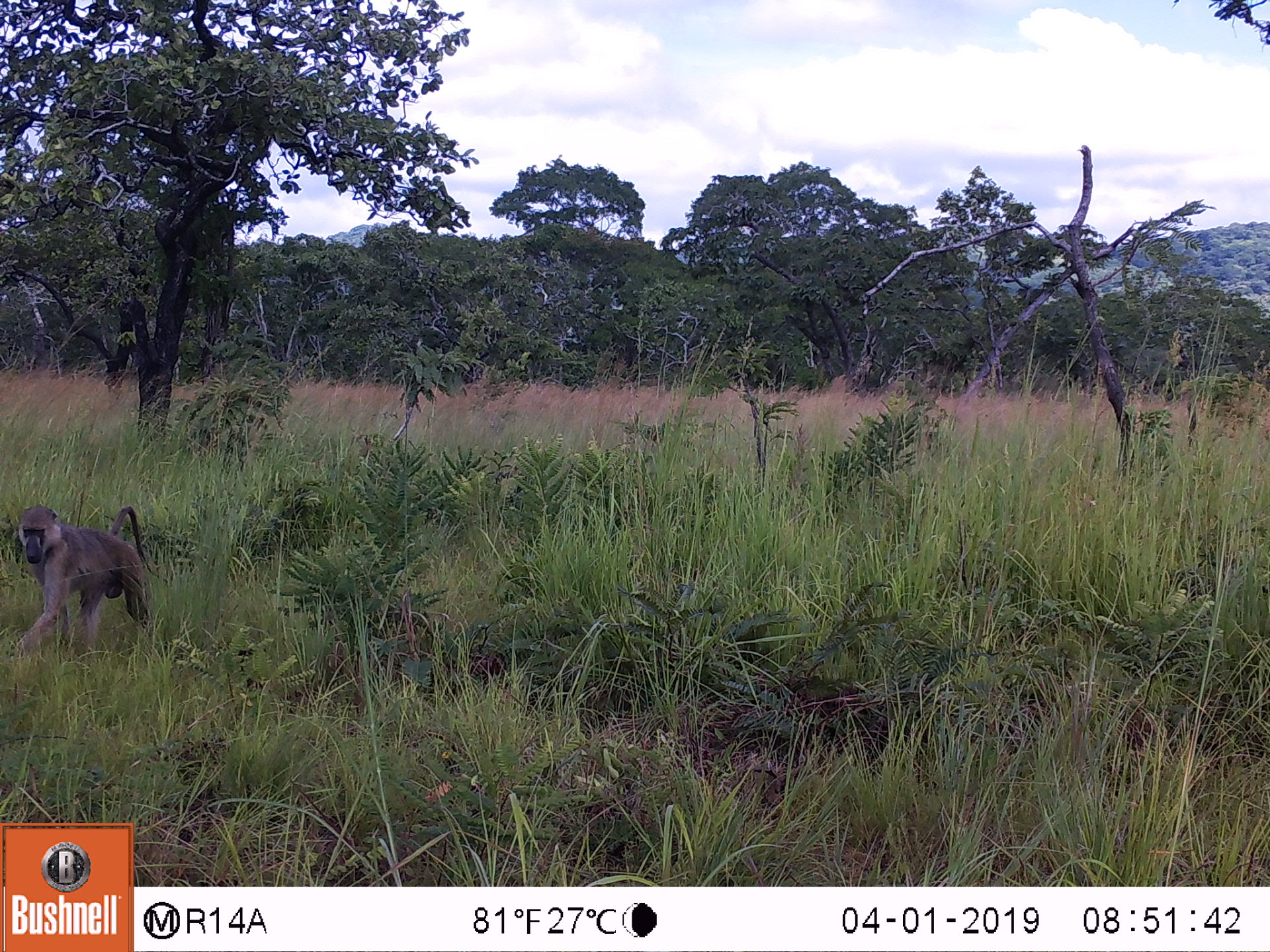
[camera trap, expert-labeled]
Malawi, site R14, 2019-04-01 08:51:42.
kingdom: Animalia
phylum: Chordata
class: Mammalia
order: Primates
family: Cercopithecidae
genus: Papio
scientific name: Papio cynocephalus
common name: yellow baboon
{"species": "yellow baboon (Papio cynocephalus)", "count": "1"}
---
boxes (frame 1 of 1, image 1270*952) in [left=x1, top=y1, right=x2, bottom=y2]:
yellow baboon: [left=8, top=489, right=160, bottom=664]